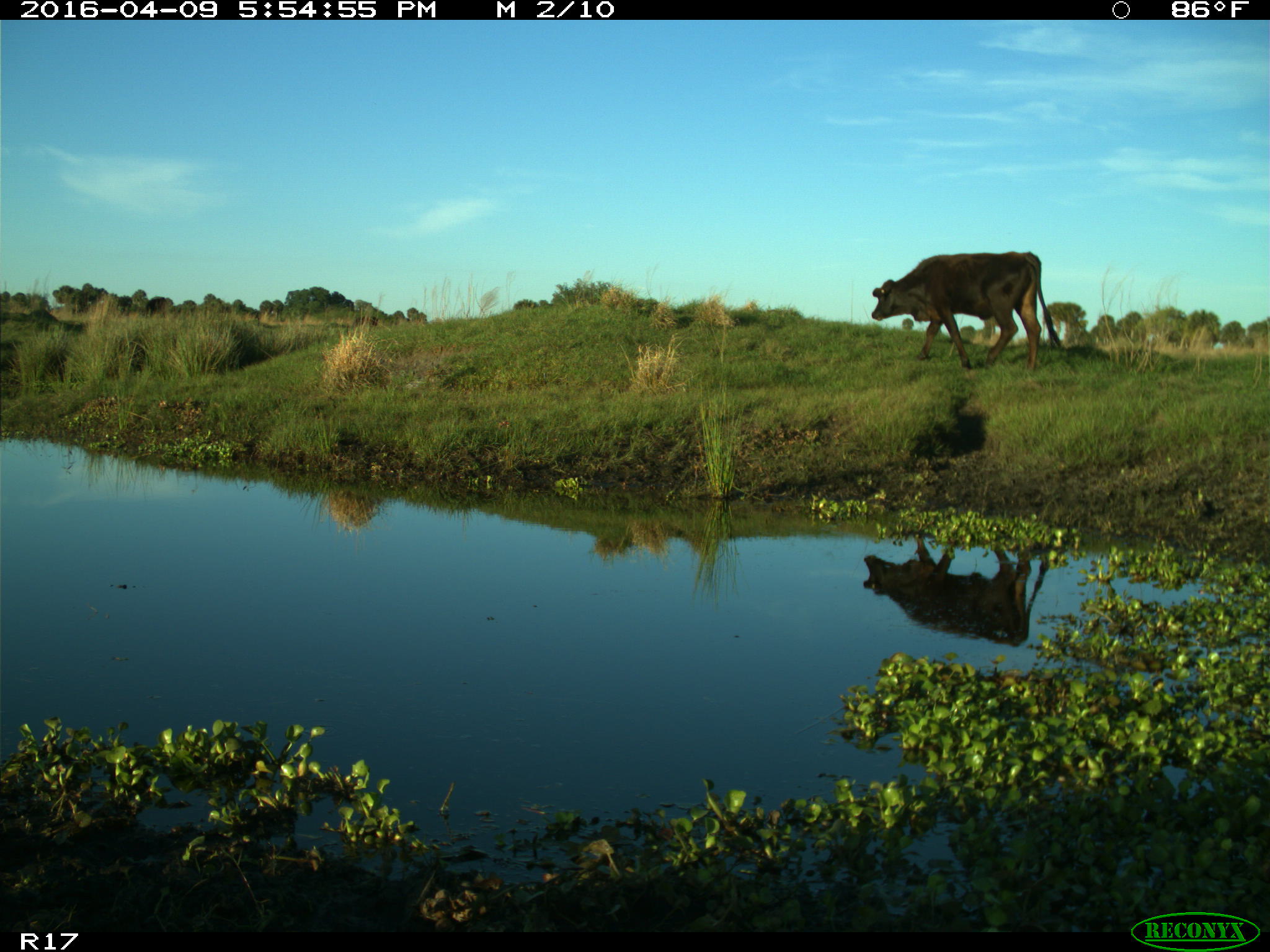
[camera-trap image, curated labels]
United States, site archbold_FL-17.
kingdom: Animalia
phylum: Chordata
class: Mammalia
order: Artiodactyla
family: Bovidae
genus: Bos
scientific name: Bos taurus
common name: domestic cow